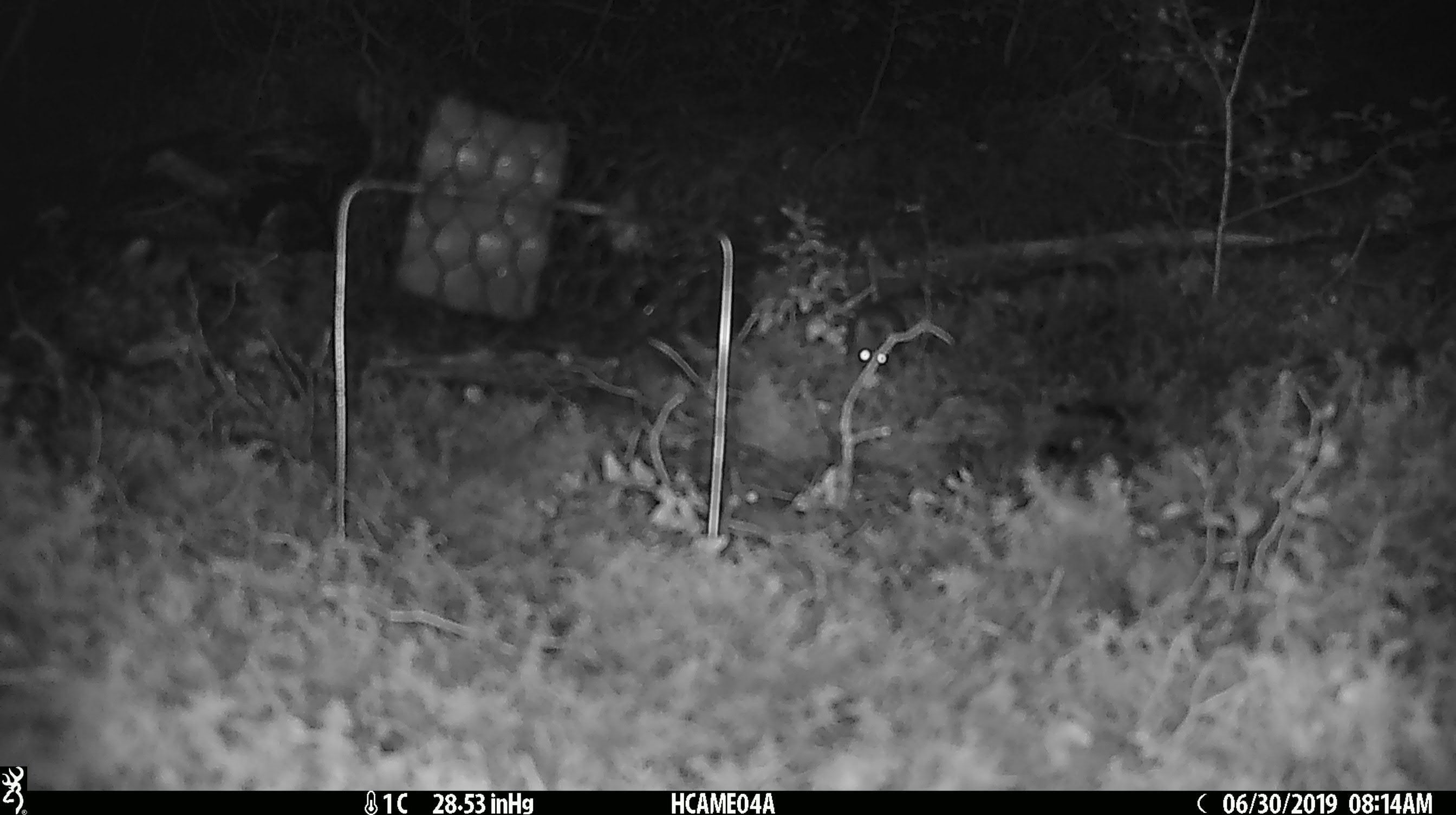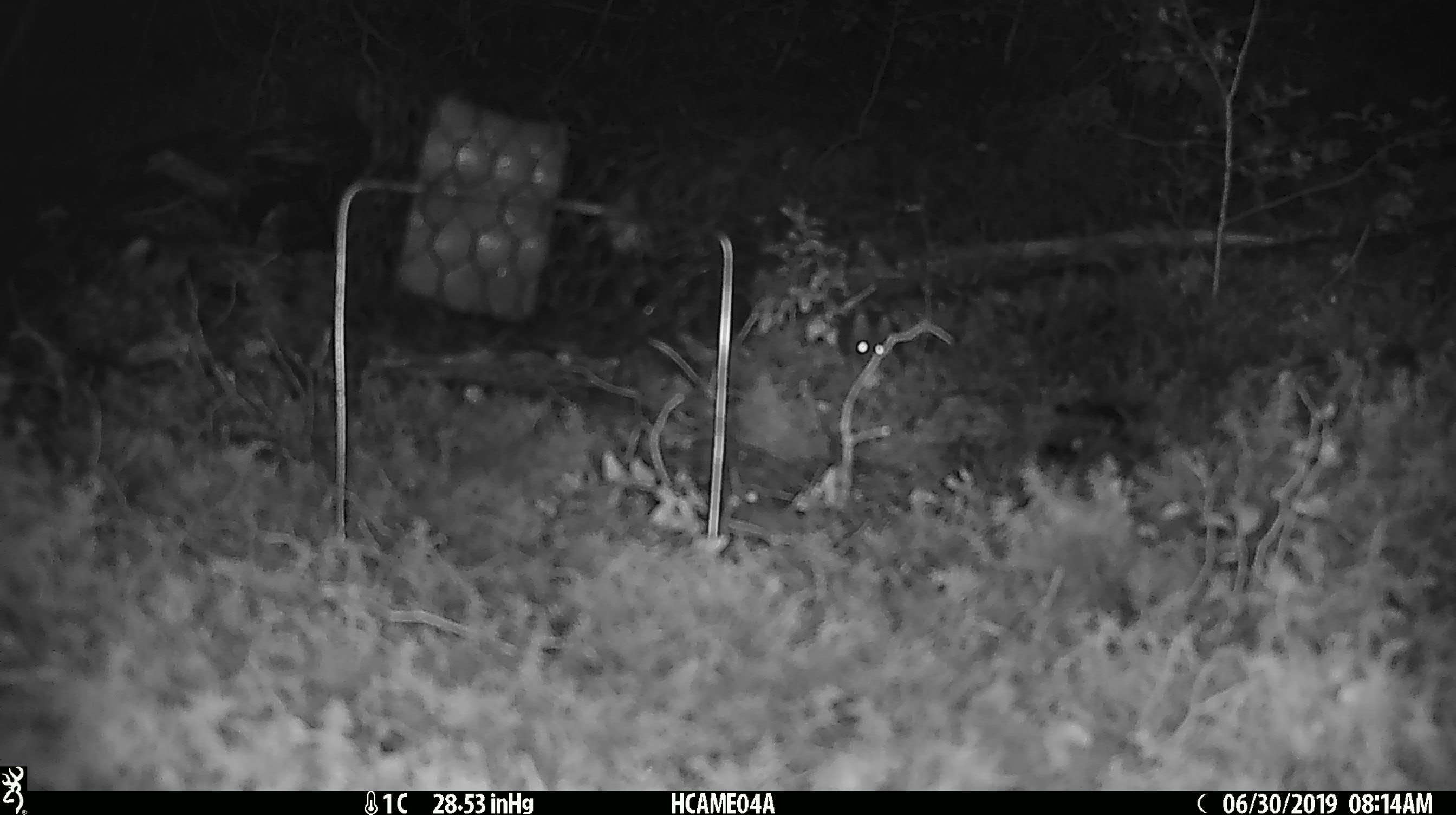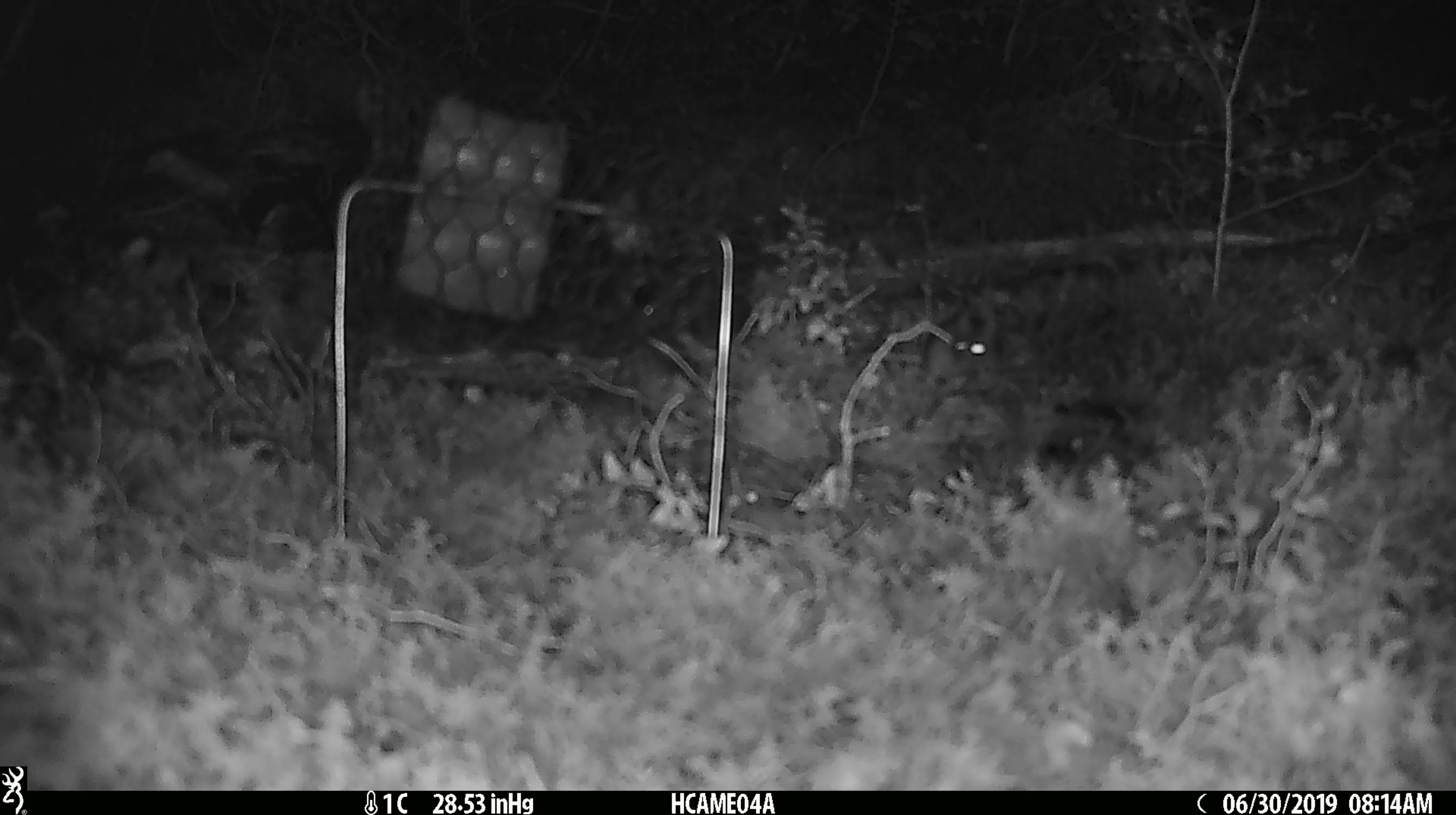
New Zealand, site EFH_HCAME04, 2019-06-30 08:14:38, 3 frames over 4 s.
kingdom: Animalia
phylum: Chordata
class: Mammalia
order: Rodentia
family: Muridae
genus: Mus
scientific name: Mus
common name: mouse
Mouse (Mus).